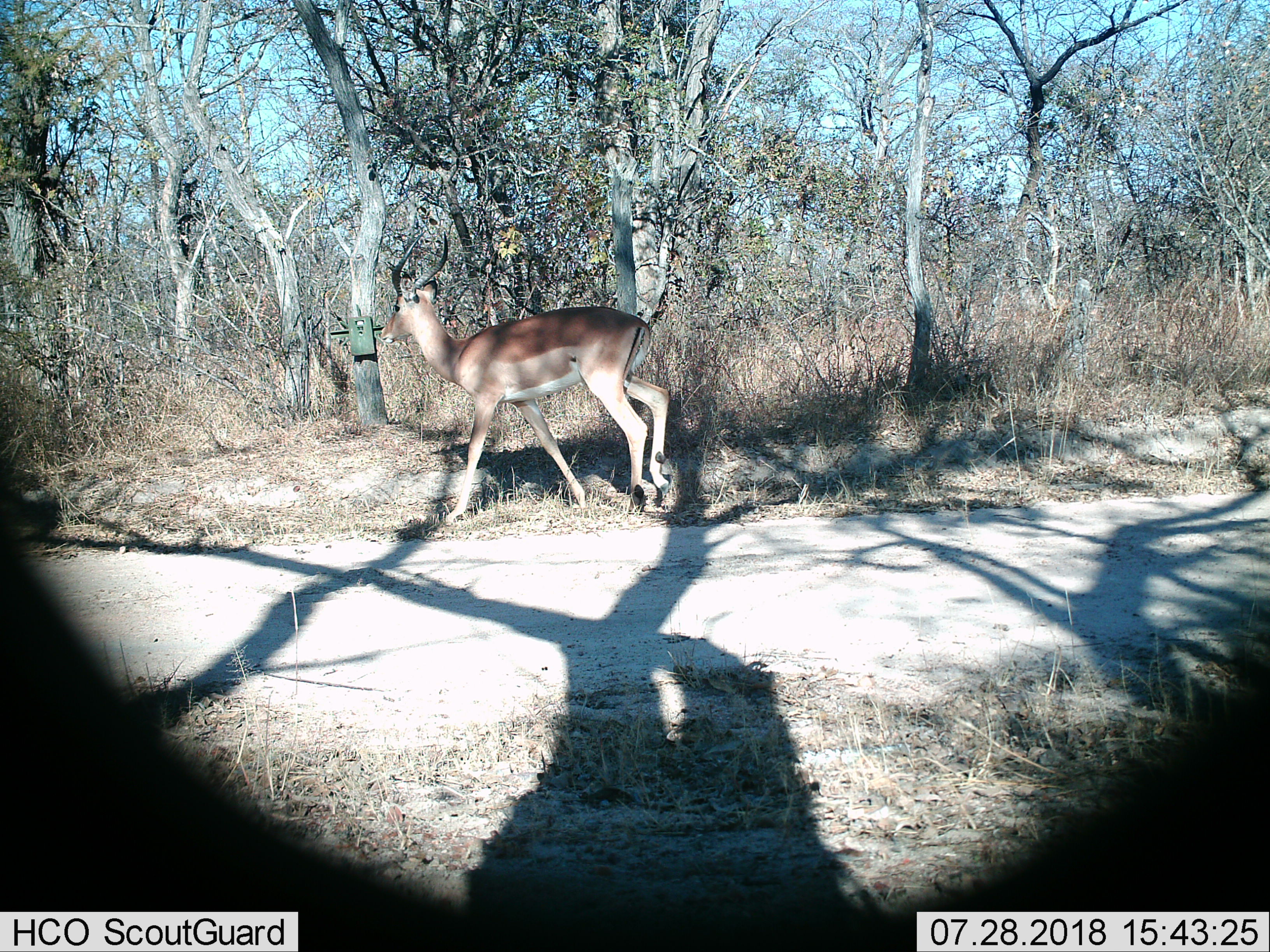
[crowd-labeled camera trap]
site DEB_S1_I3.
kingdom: Animalia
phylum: Chordata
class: Mammalia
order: Artiodactyla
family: Bovidae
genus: Aepyceros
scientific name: Aepyceros melampus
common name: impala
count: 1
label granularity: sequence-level